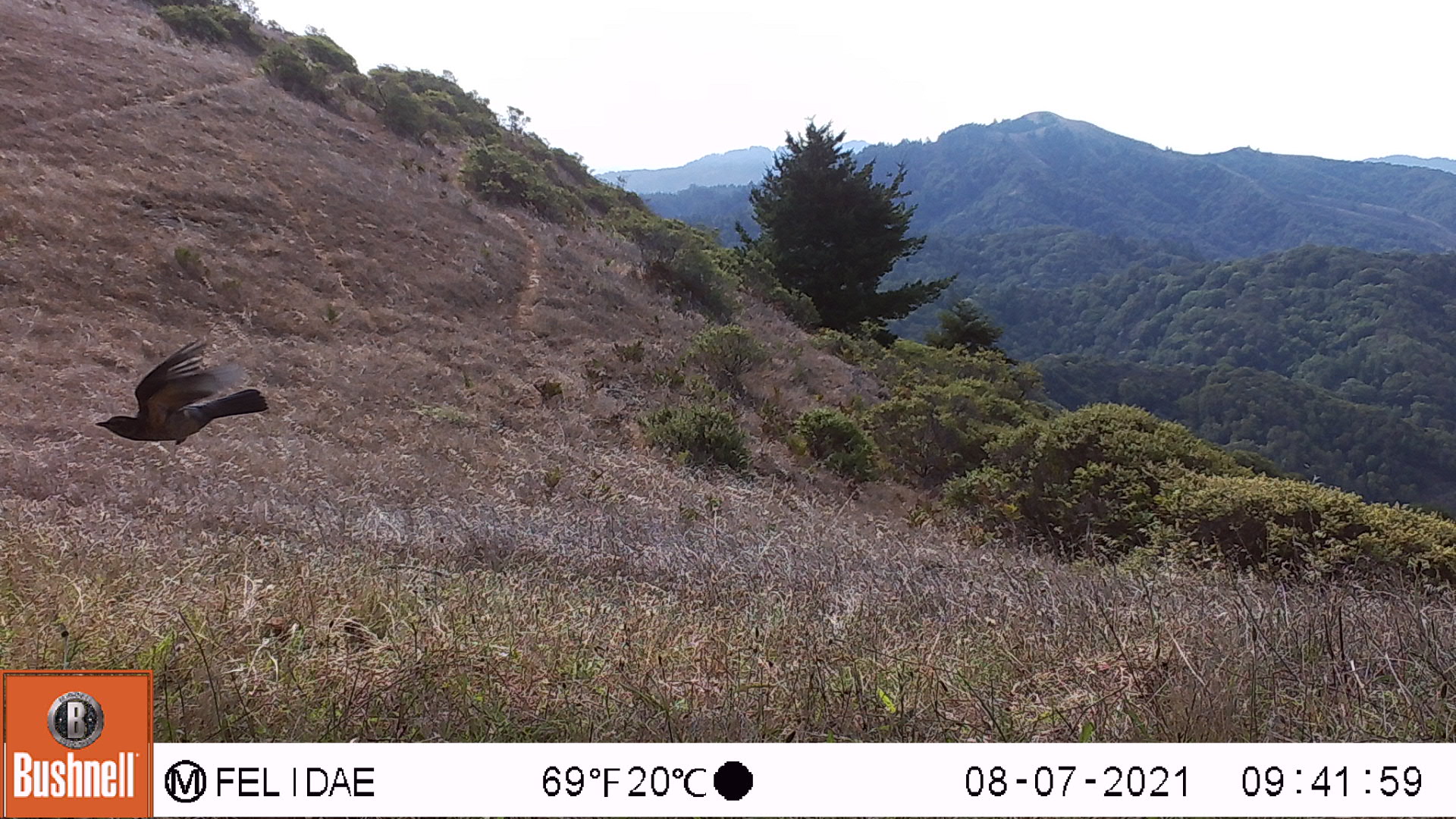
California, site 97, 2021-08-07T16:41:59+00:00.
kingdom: Animalia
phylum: Chordata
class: Aves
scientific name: Aves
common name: bird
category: unknown bird